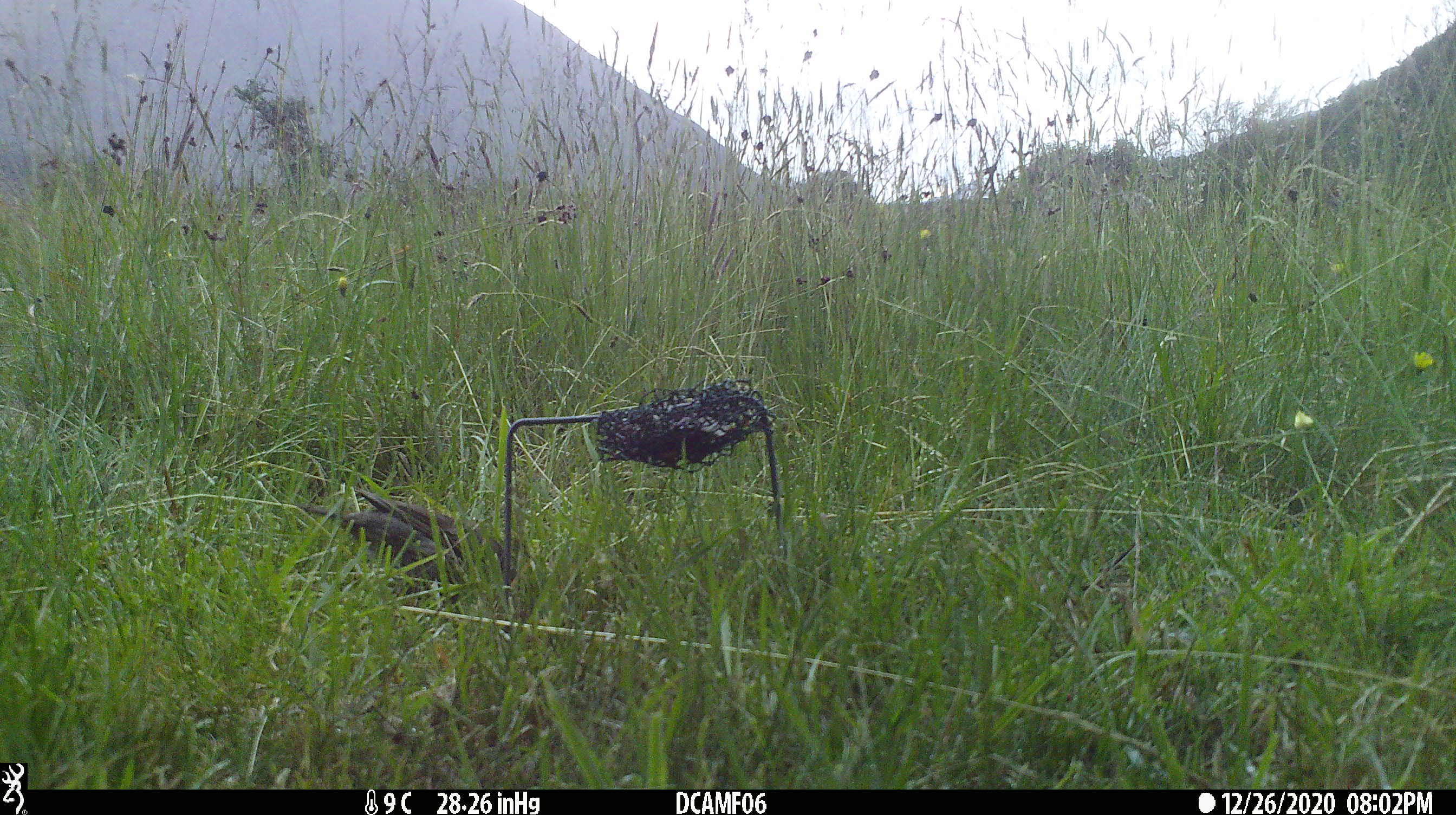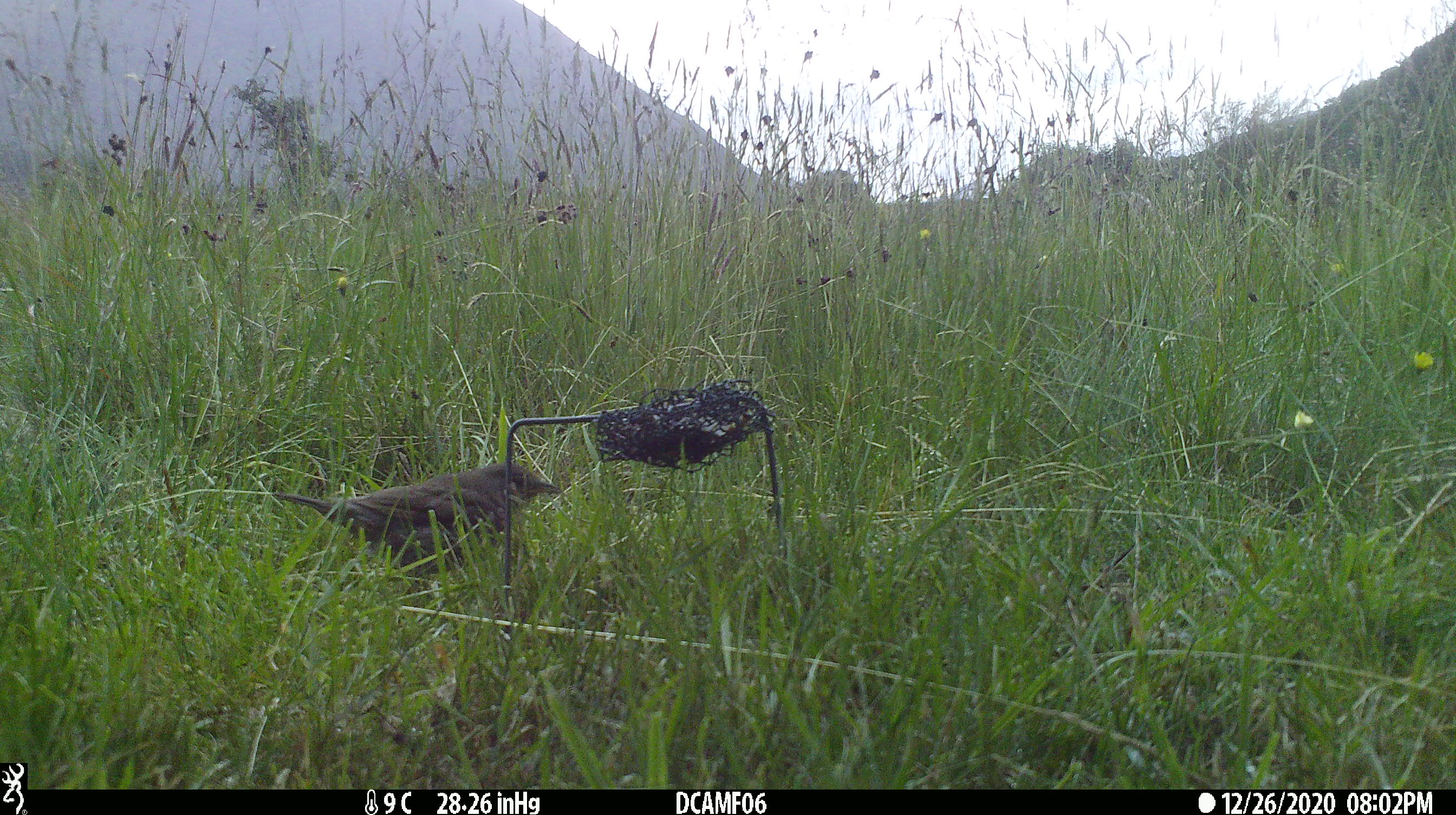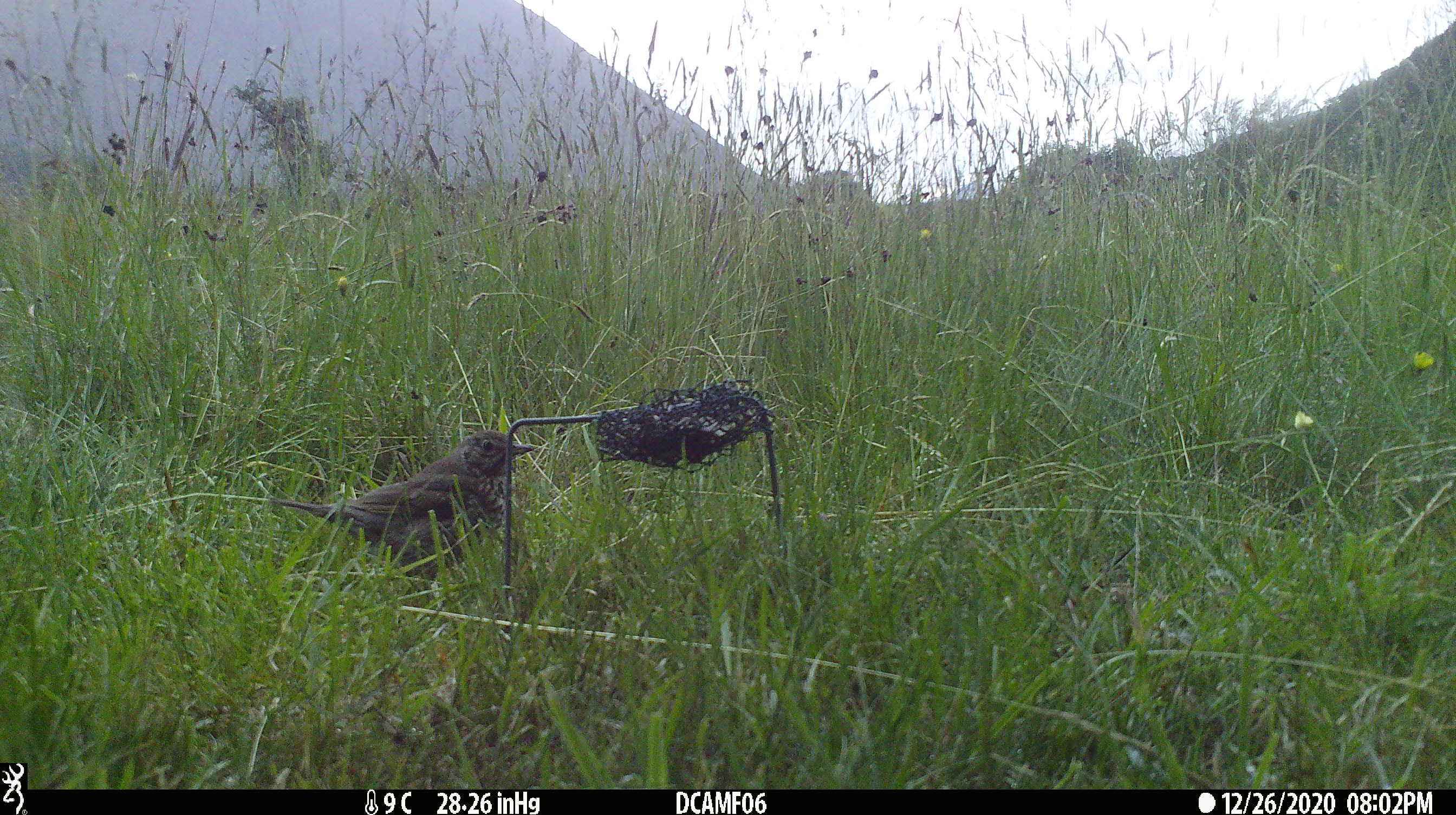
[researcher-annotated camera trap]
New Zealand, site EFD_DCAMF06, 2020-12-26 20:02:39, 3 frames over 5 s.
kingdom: Animalia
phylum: Chordata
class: Aves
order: Passeriformes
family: Turdidae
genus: Turdus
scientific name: Turdus philomelos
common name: song thrush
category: thrush